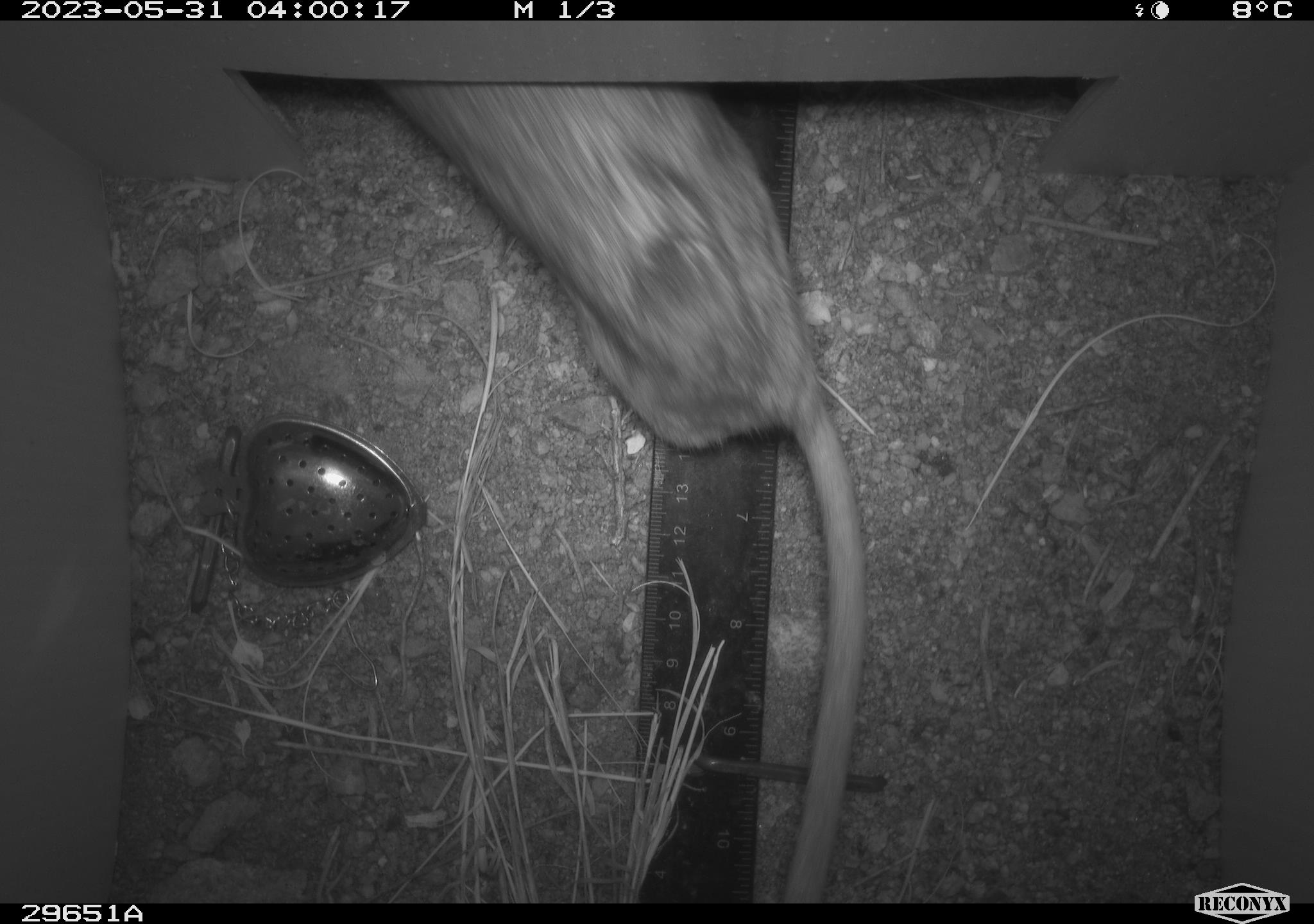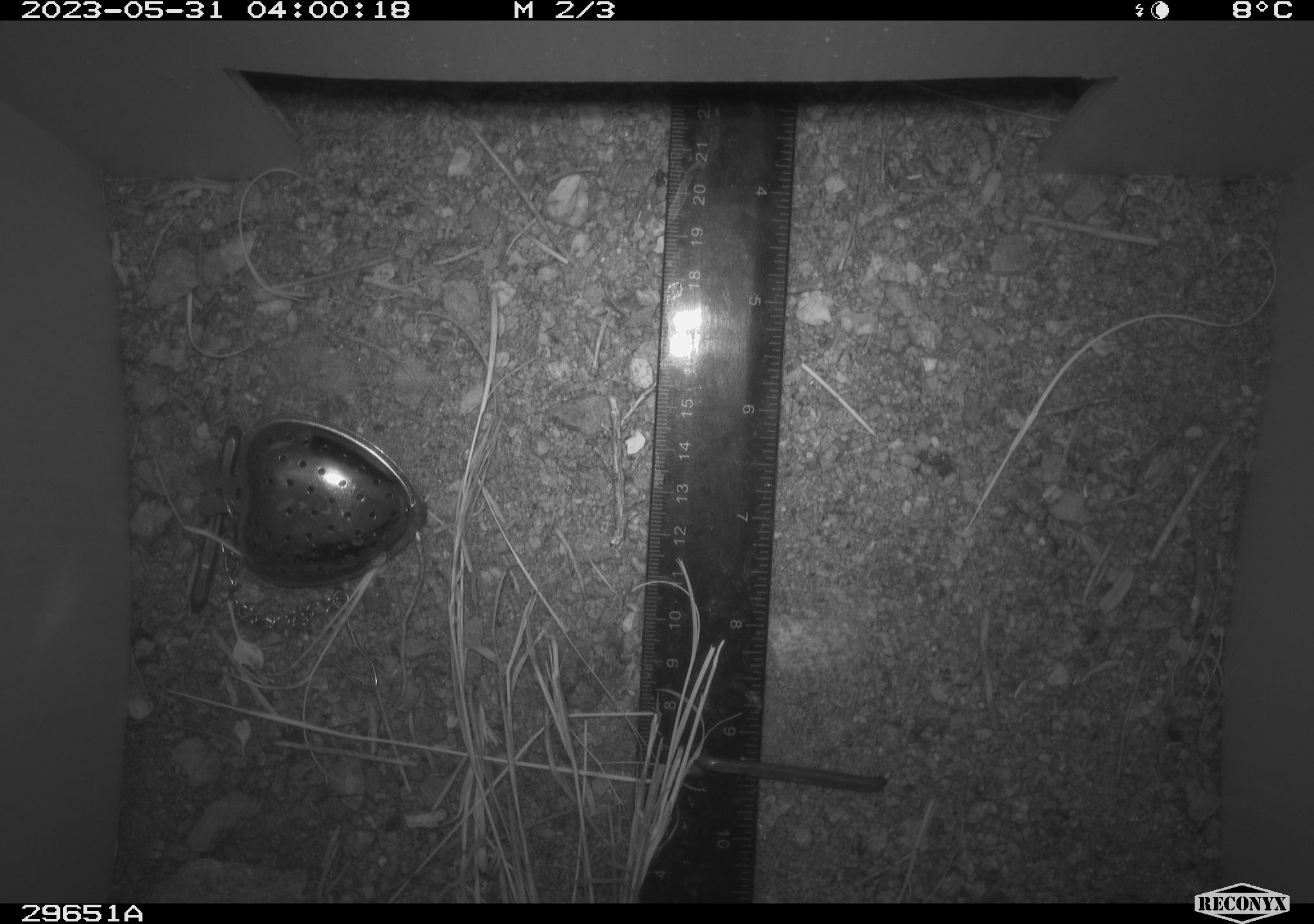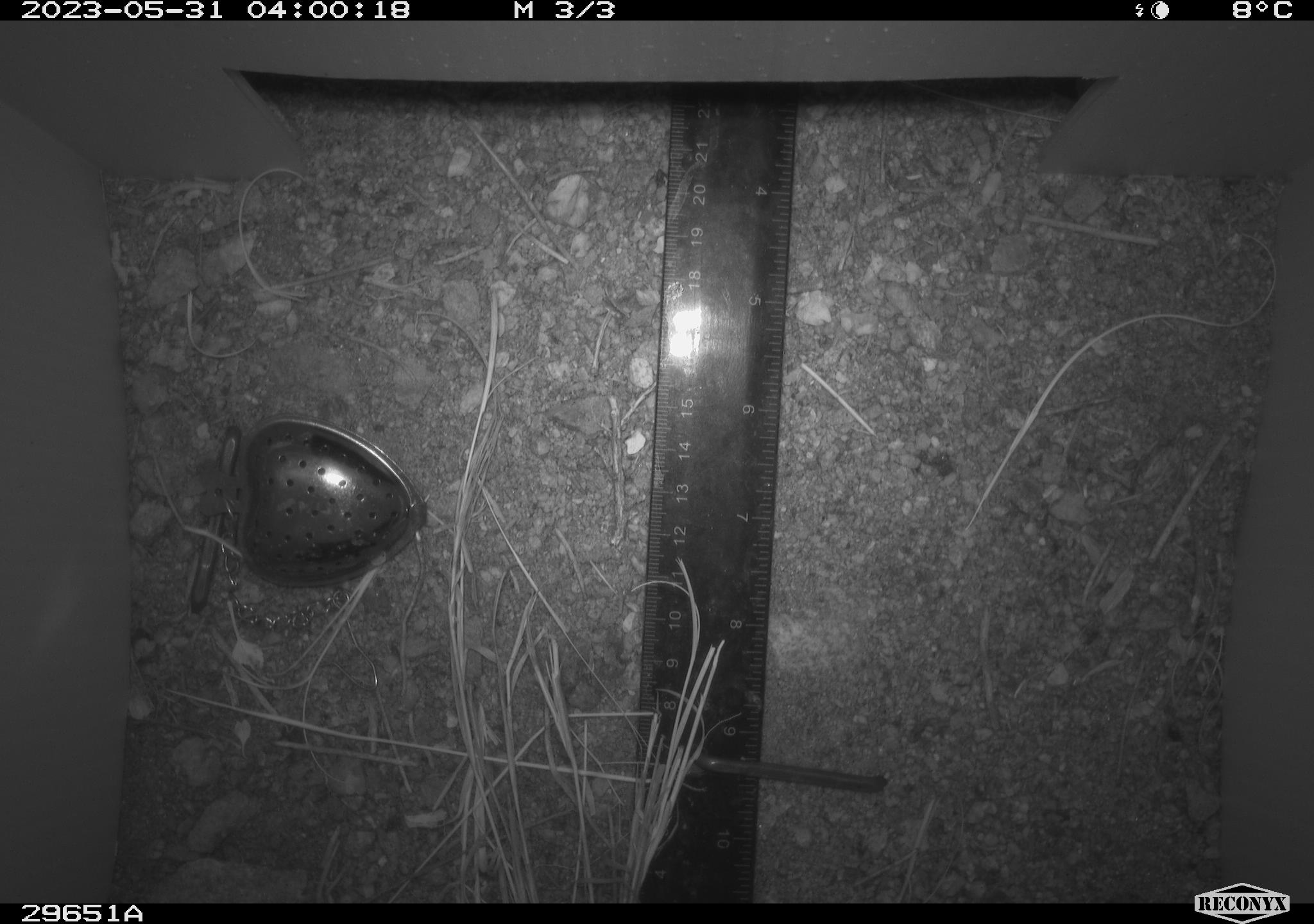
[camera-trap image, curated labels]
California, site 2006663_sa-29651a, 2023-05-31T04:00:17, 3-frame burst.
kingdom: Animalia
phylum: Chordata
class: Mammalia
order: Rodentia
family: Cricetidae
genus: Neotoma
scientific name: Neotoma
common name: pack rat or woodrat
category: neotoma species